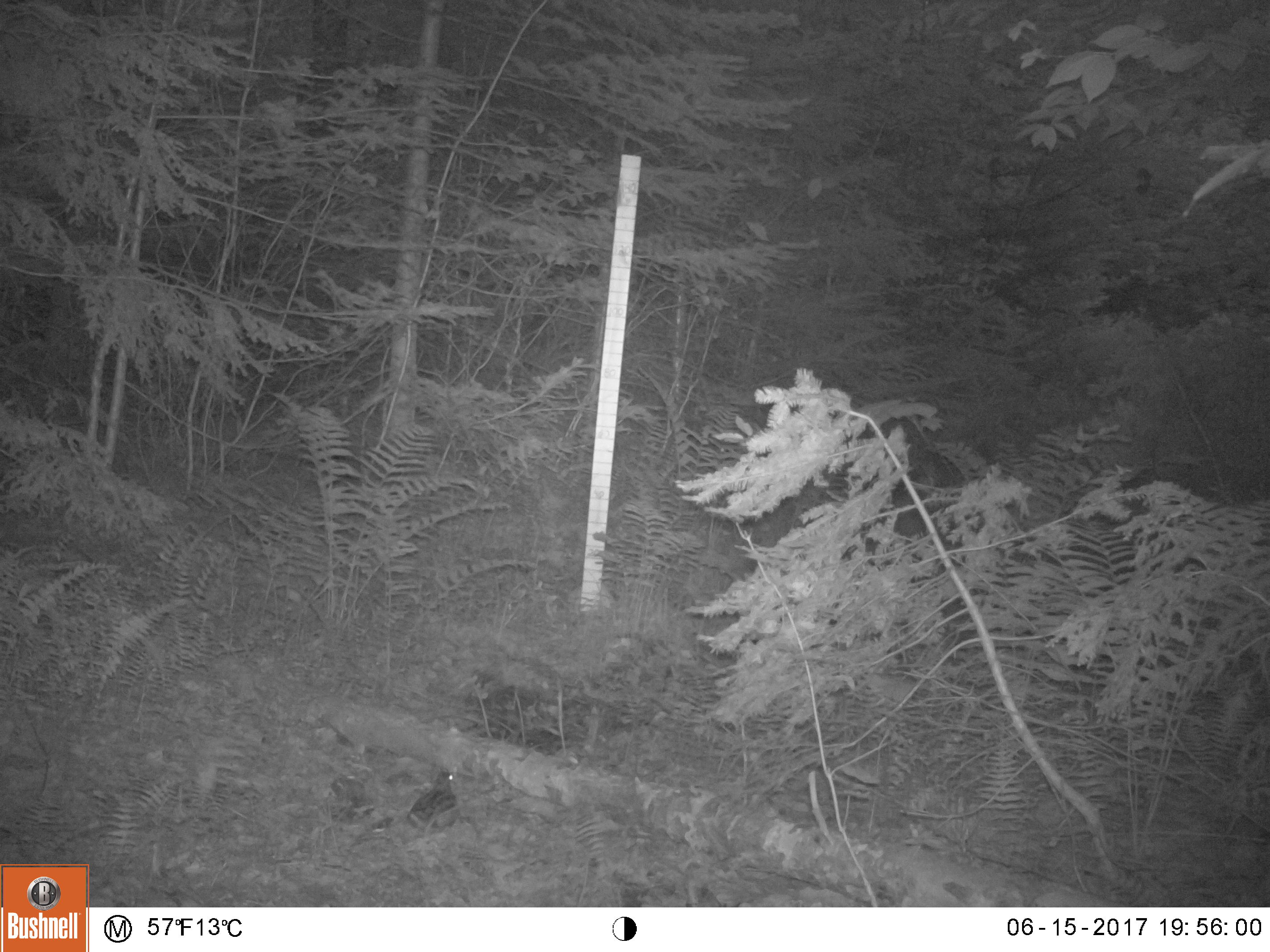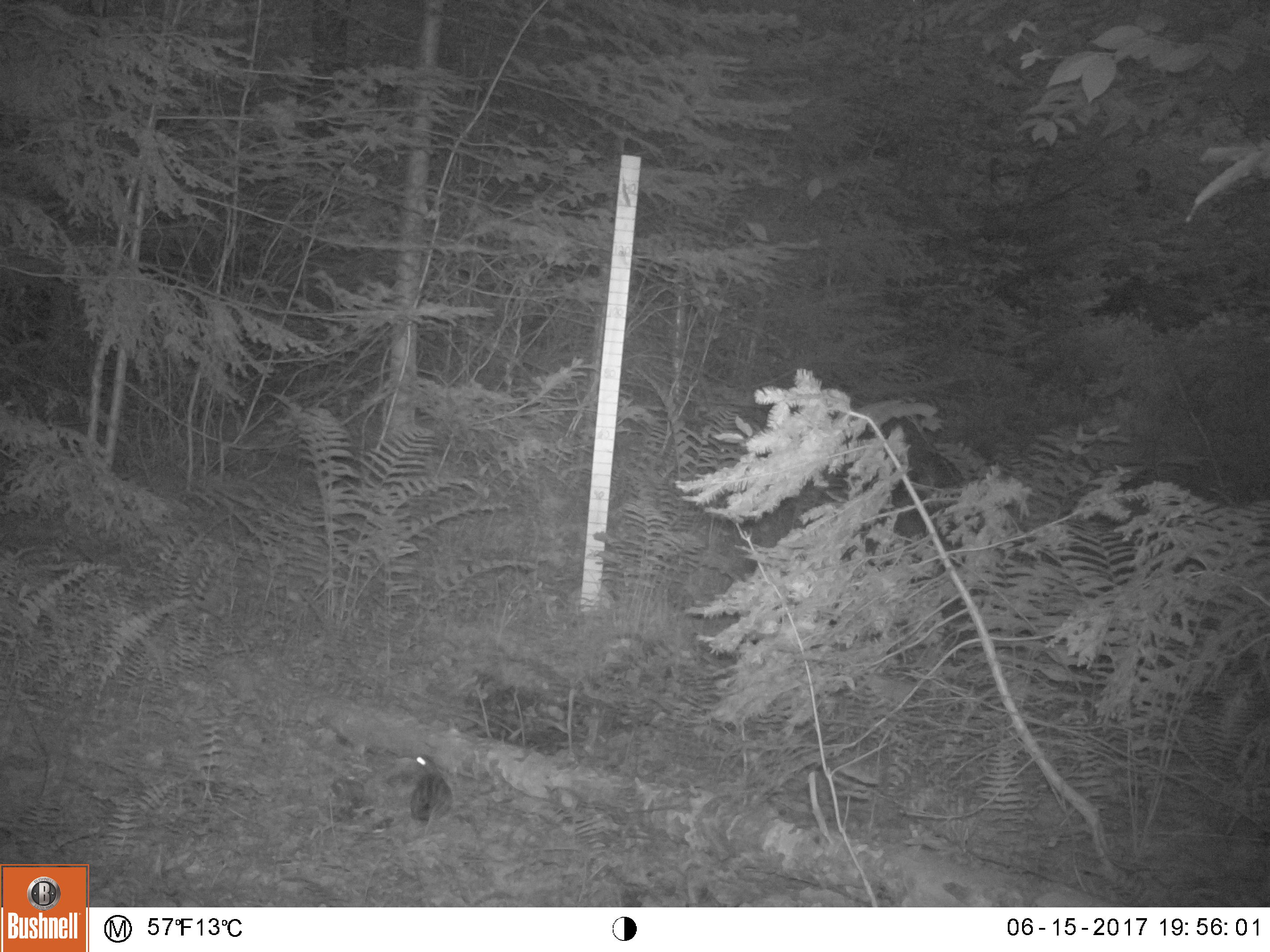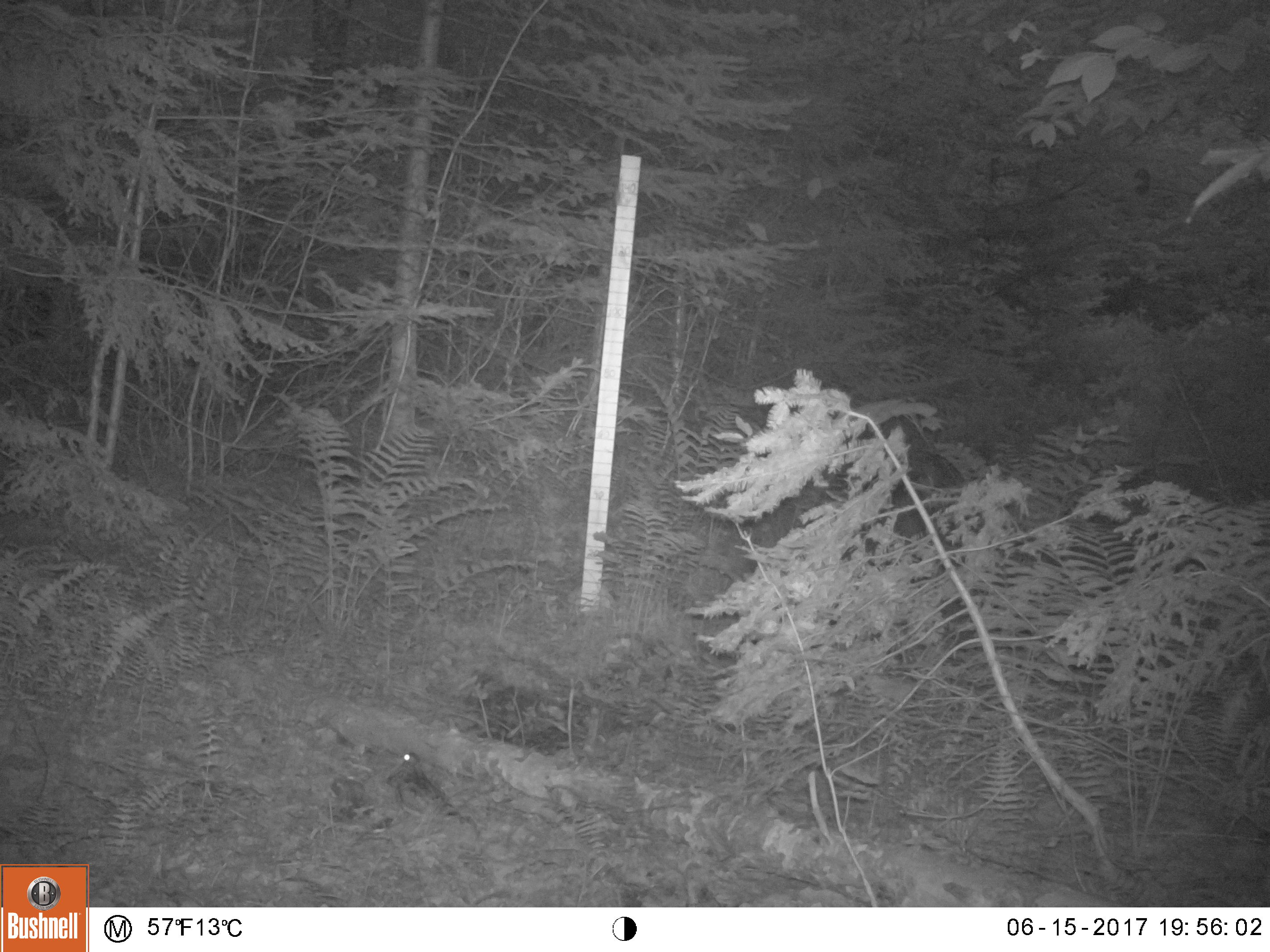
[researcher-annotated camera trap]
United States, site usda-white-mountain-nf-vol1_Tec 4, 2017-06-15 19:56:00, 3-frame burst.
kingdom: Animalia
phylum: Chordata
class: Aves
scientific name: Aves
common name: bird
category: bird sp.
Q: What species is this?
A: Bird sp. (bird) (Aves).